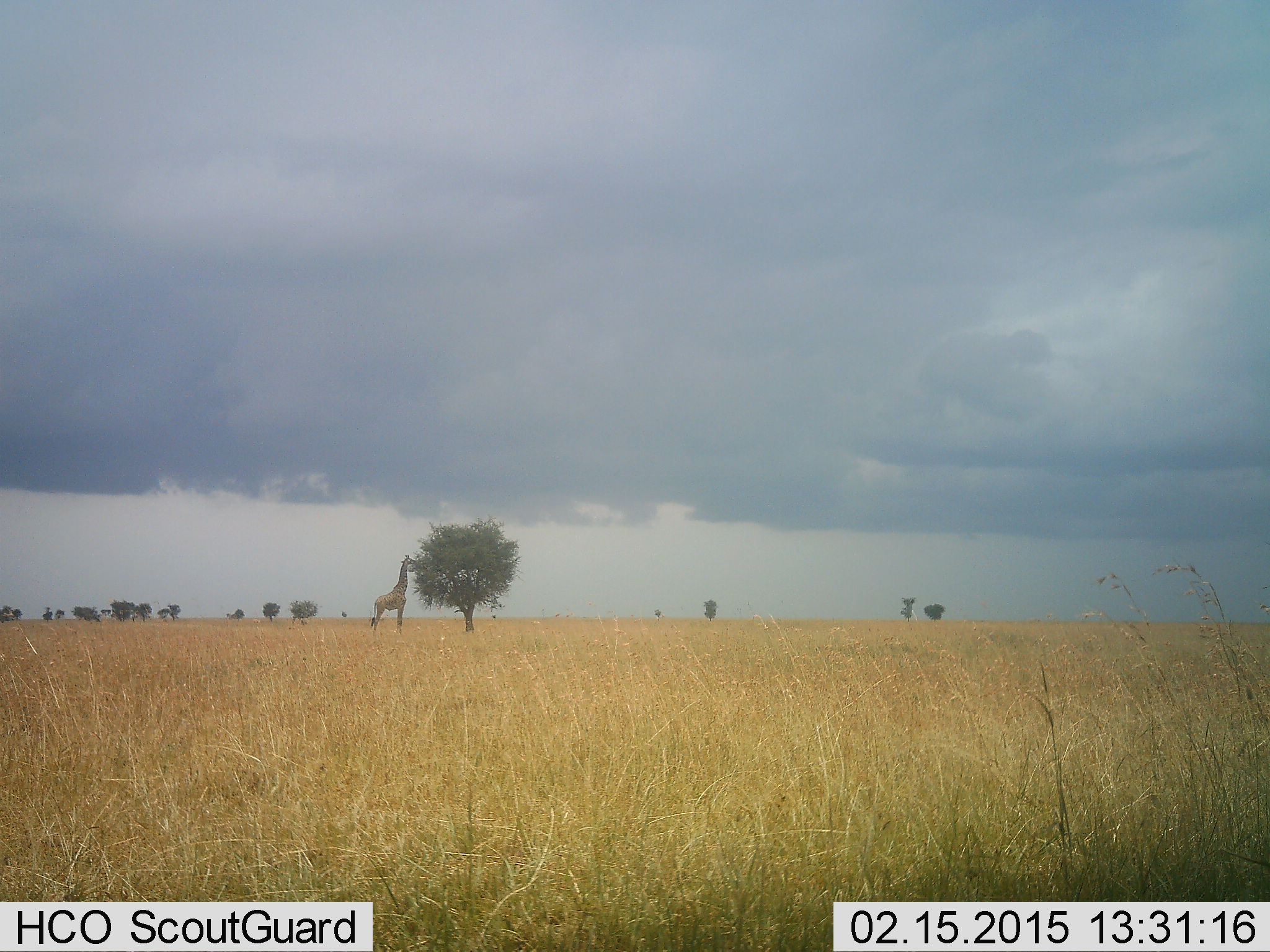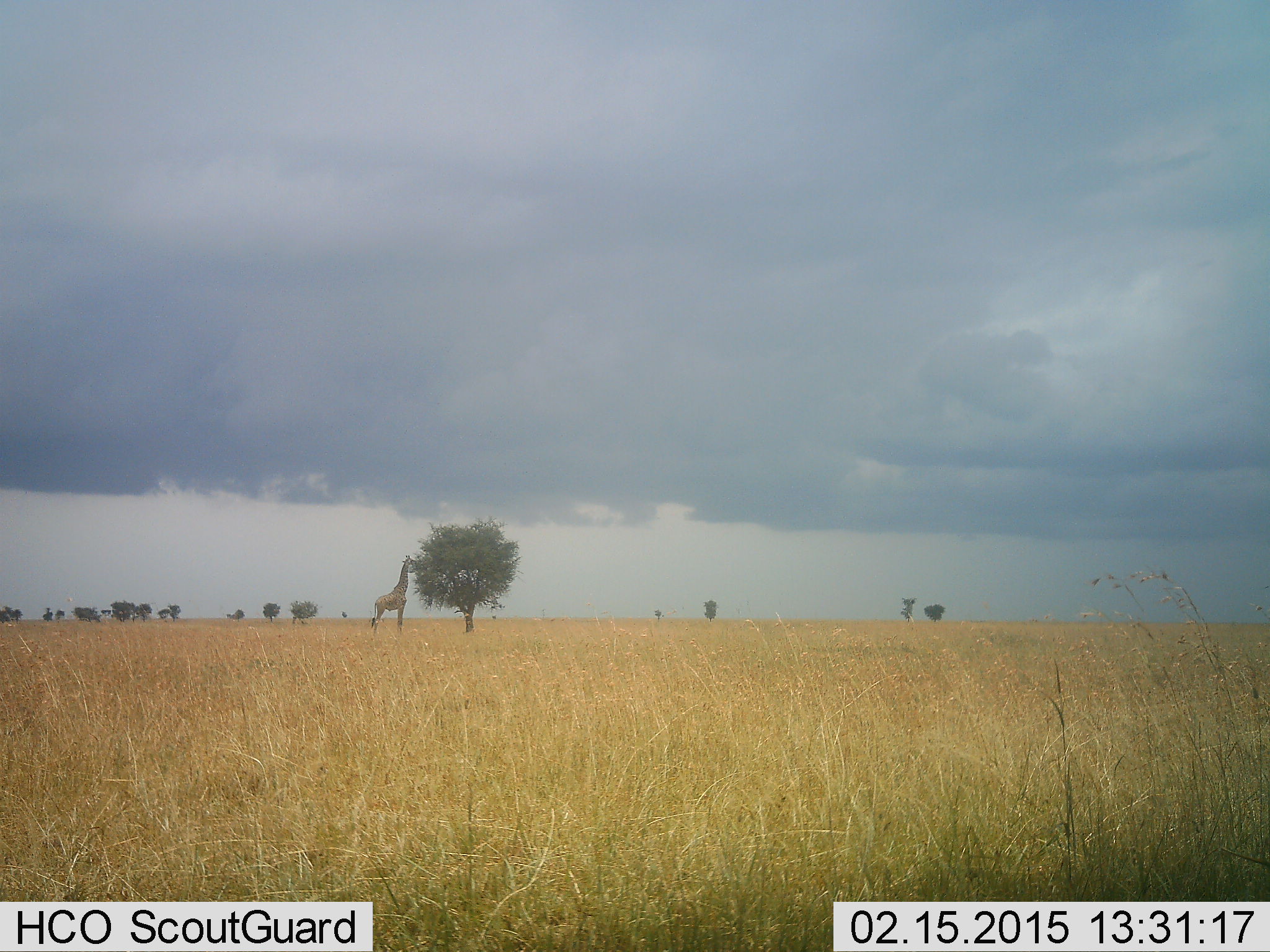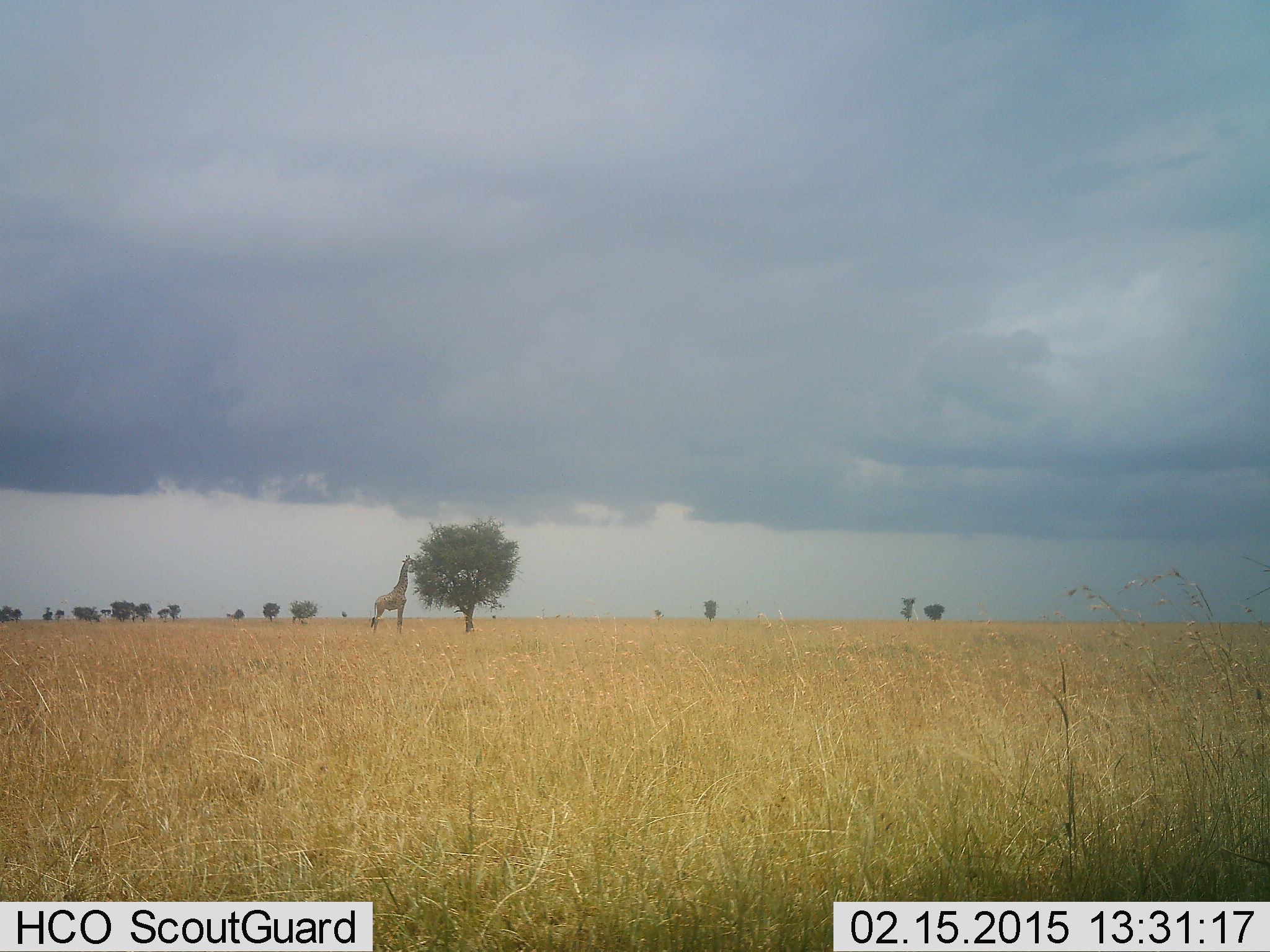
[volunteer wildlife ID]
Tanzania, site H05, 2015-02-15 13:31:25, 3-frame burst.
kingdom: Animalia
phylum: Chordata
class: Mammalia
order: Artiodactyla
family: Giraffidae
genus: Giraffa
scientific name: Giraffa camelopardalis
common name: giraffe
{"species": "giraffe (Giraffa camelopardalis)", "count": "1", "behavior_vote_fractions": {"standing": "20%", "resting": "0%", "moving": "0%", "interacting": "0%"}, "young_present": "0%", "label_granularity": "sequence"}